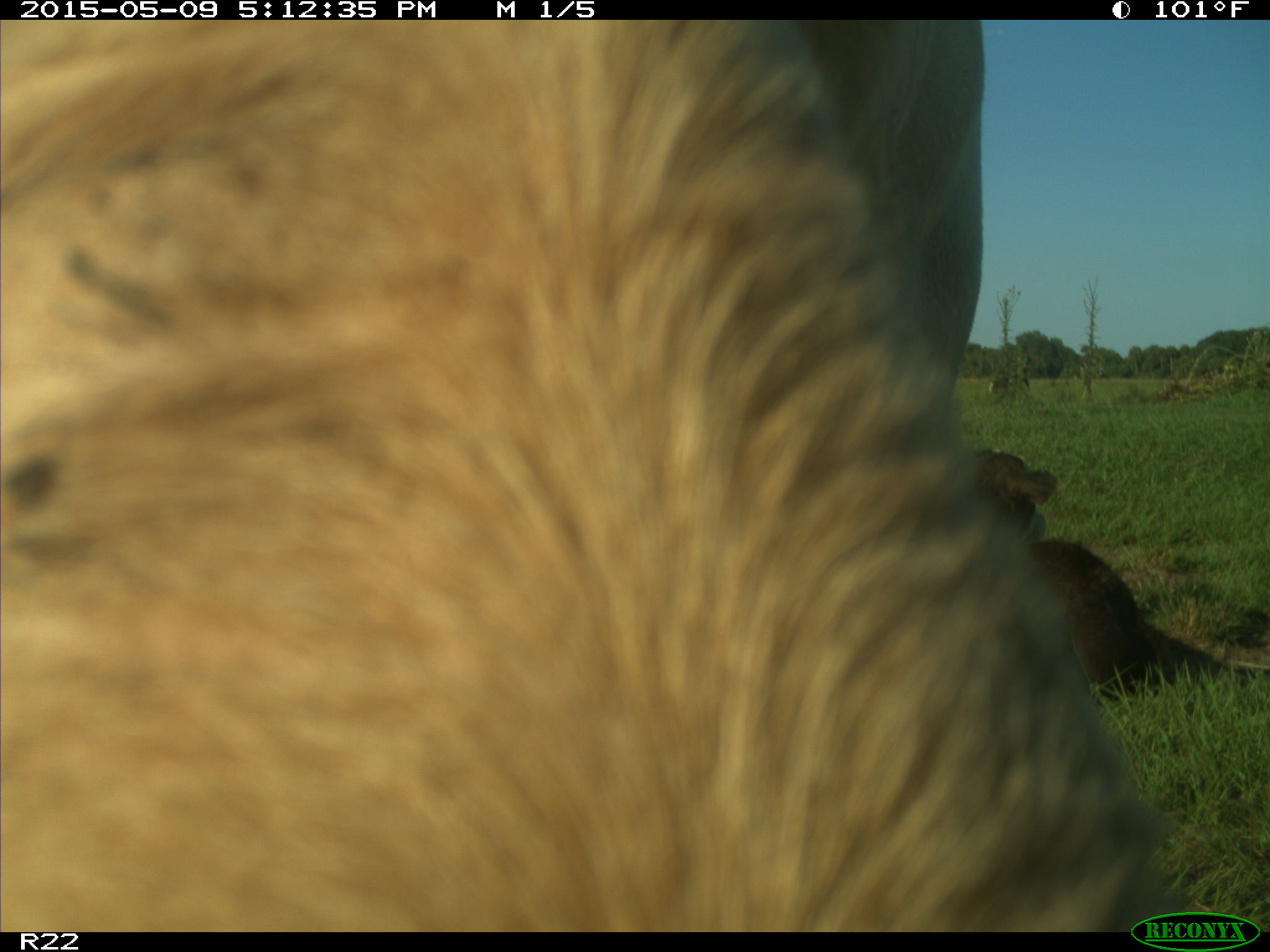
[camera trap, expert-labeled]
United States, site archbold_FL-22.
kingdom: Animalia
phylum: Chordata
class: Mammalia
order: Artiodactyla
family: Bovidae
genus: Bos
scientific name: Bos taurus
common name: domestic cow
Bos taurus (domestic cow).